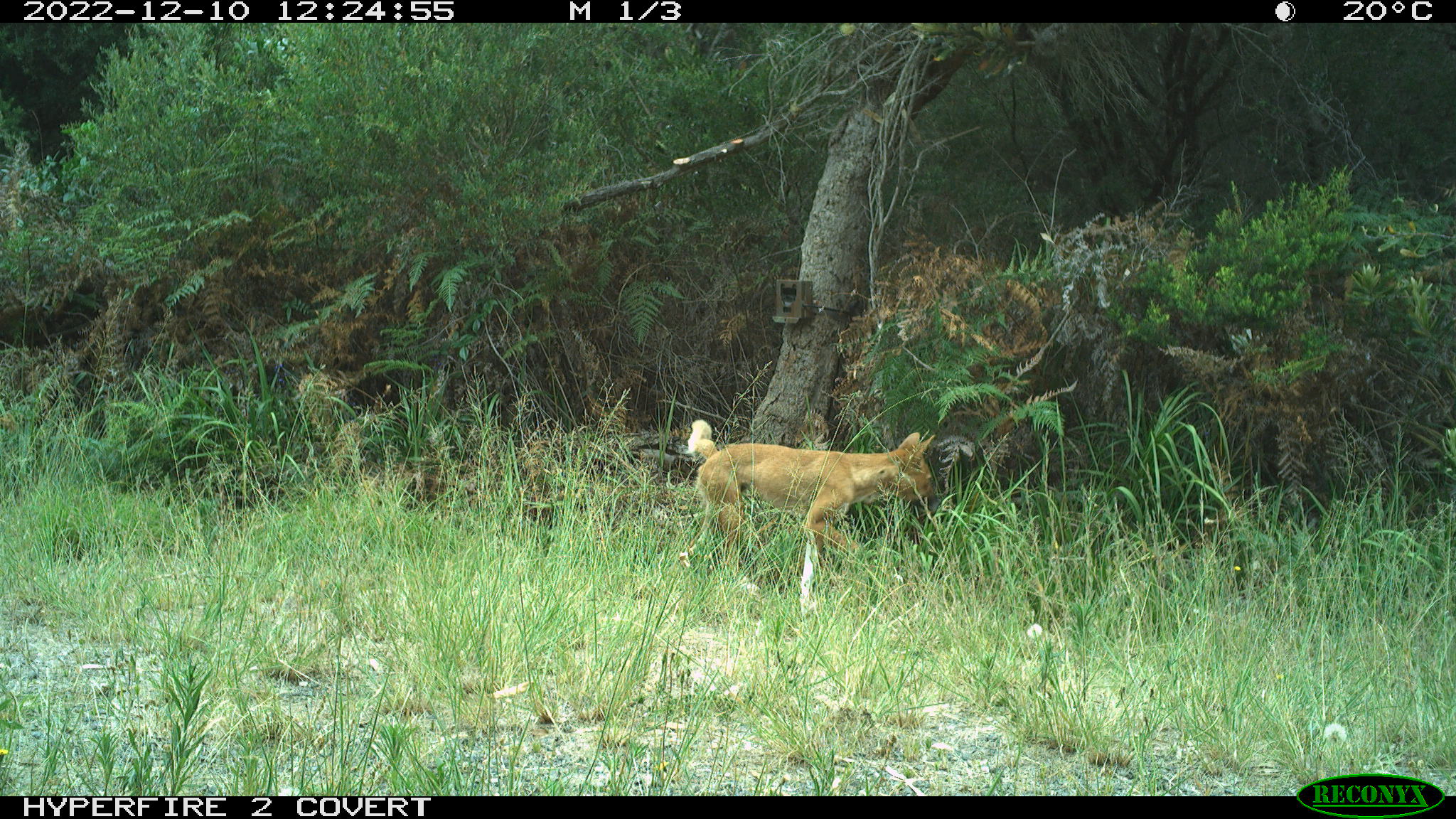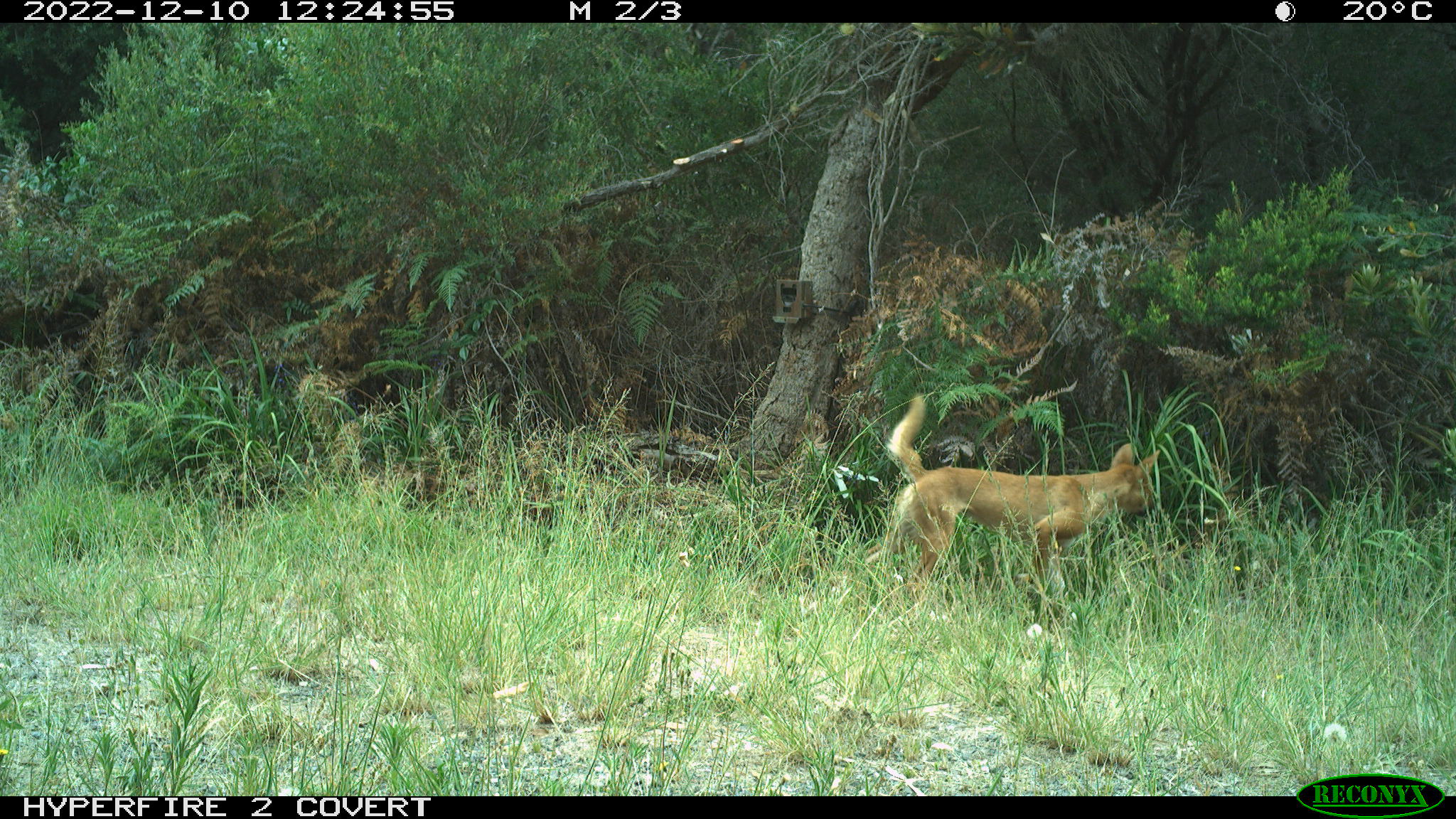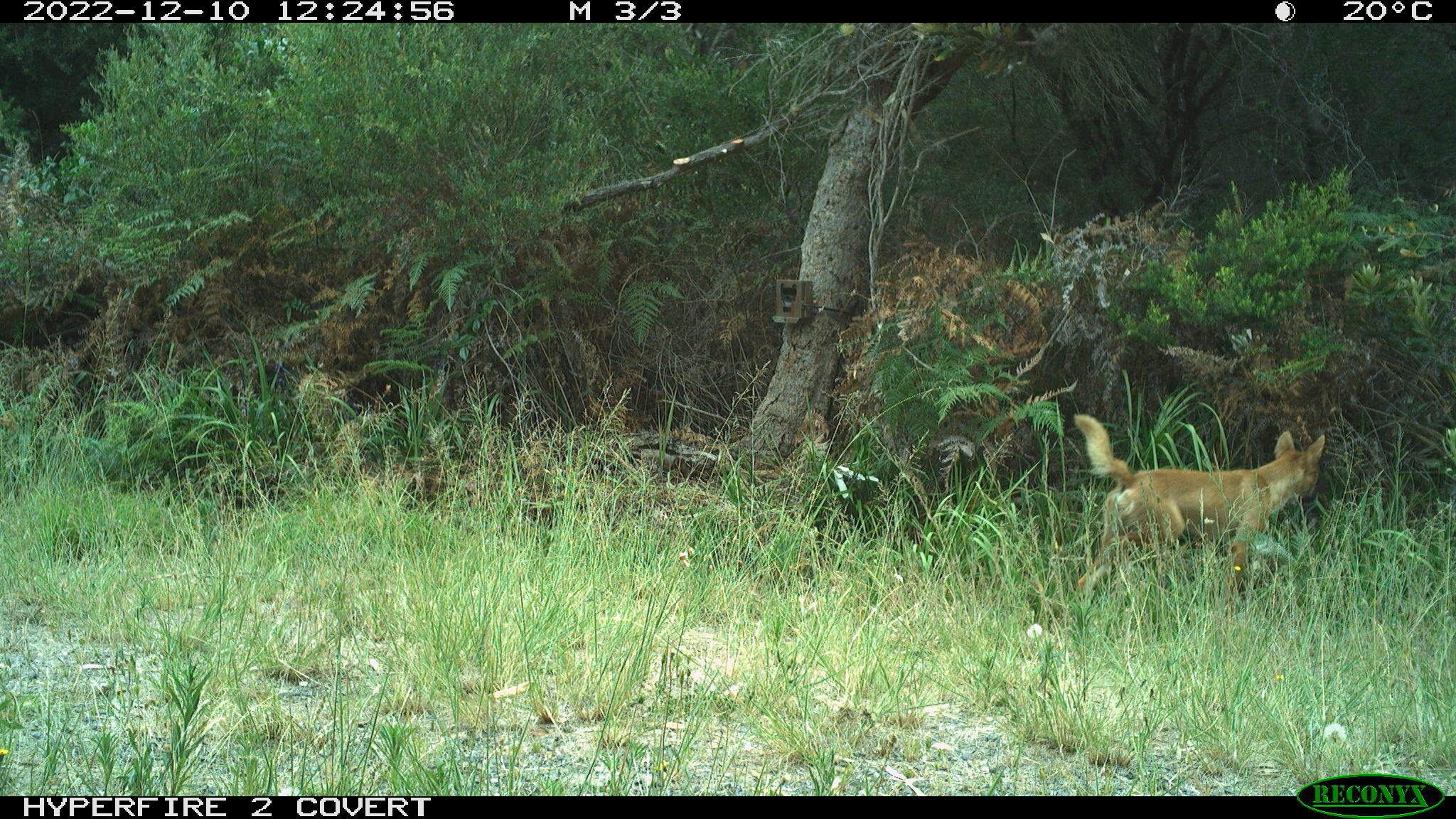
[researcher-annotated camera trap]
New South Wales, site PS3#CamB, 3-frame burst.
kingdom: Animalia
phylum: Chordata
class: Mammalia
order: Carnivora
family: Canidae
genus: Canis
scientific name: Canis familiaris dingo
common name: dingo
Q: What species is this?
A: Dingo (Canis familiaris dingo).